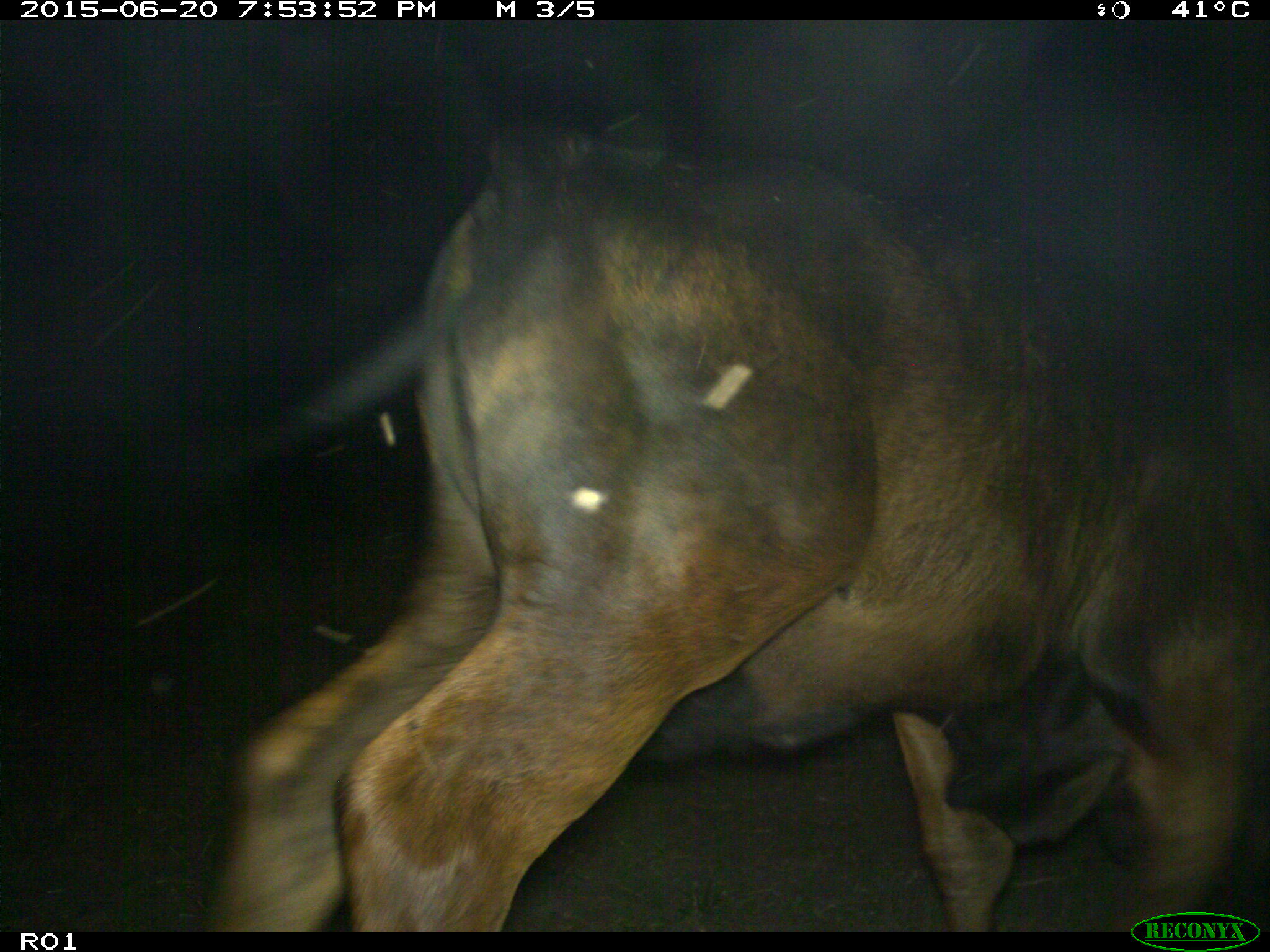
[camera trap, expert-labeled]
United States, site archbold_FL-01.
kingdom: Animalia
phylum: Chordata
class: Mammalia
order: Artiodactyla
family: Bovidae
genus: Bos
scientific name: Bos taurus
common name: domestic cow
Bos taurus (domestic cow).